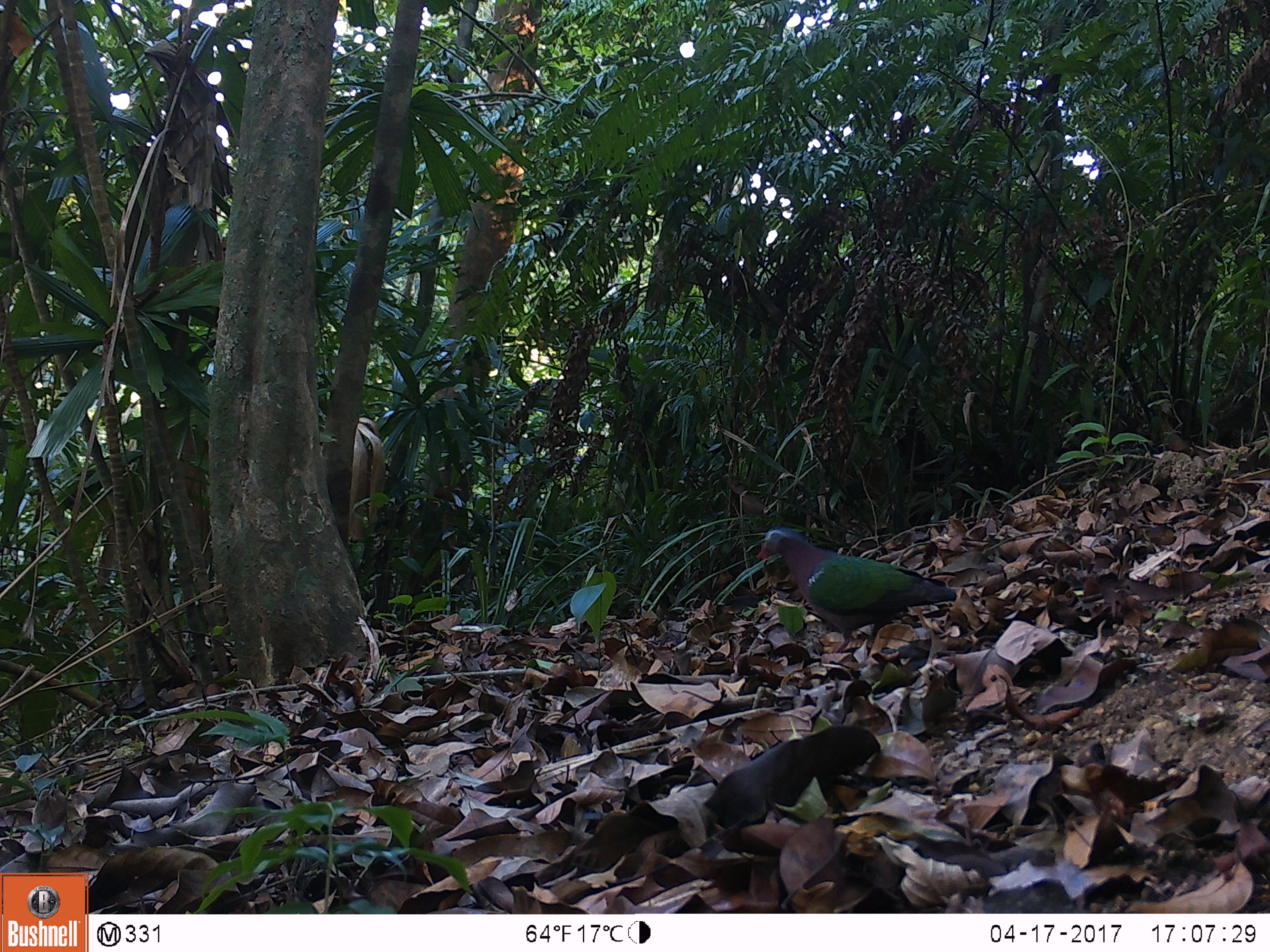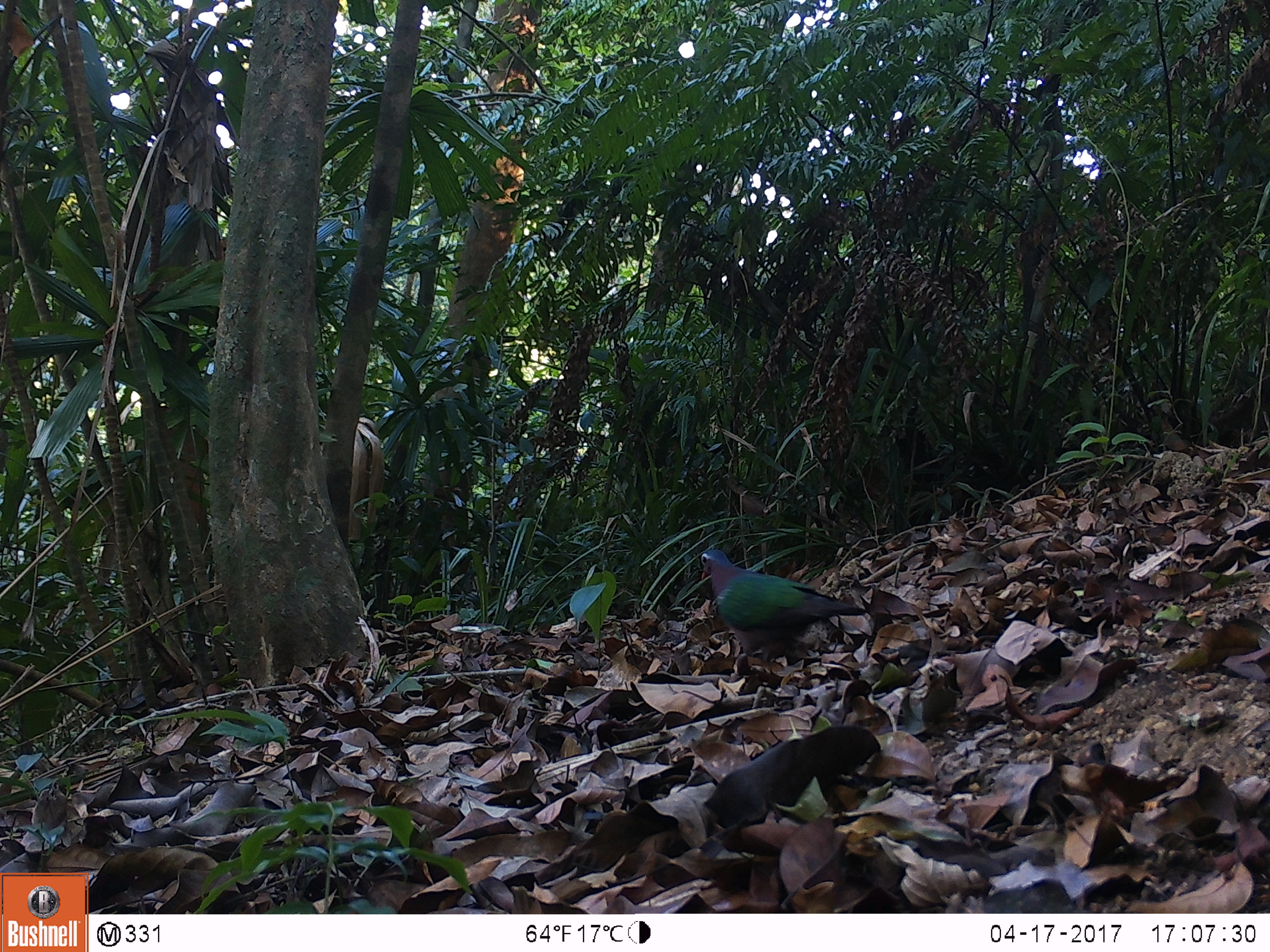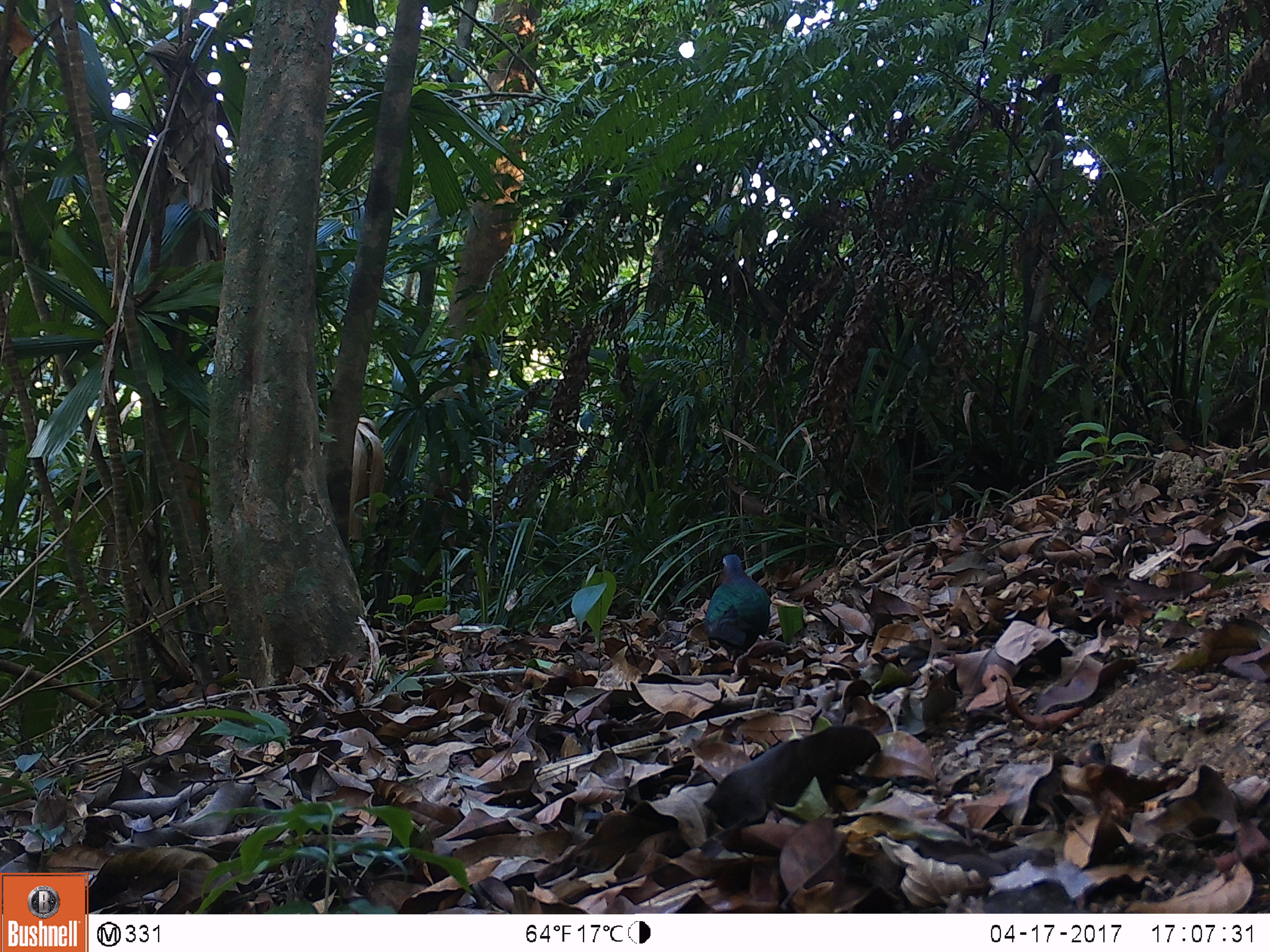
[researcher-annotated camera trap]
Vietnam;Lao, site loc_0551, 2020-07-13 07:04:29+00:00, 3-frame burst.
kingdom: Animalia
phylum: Chordata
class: Aves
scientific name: Aves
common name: bird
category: unidentified bird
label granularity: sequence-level